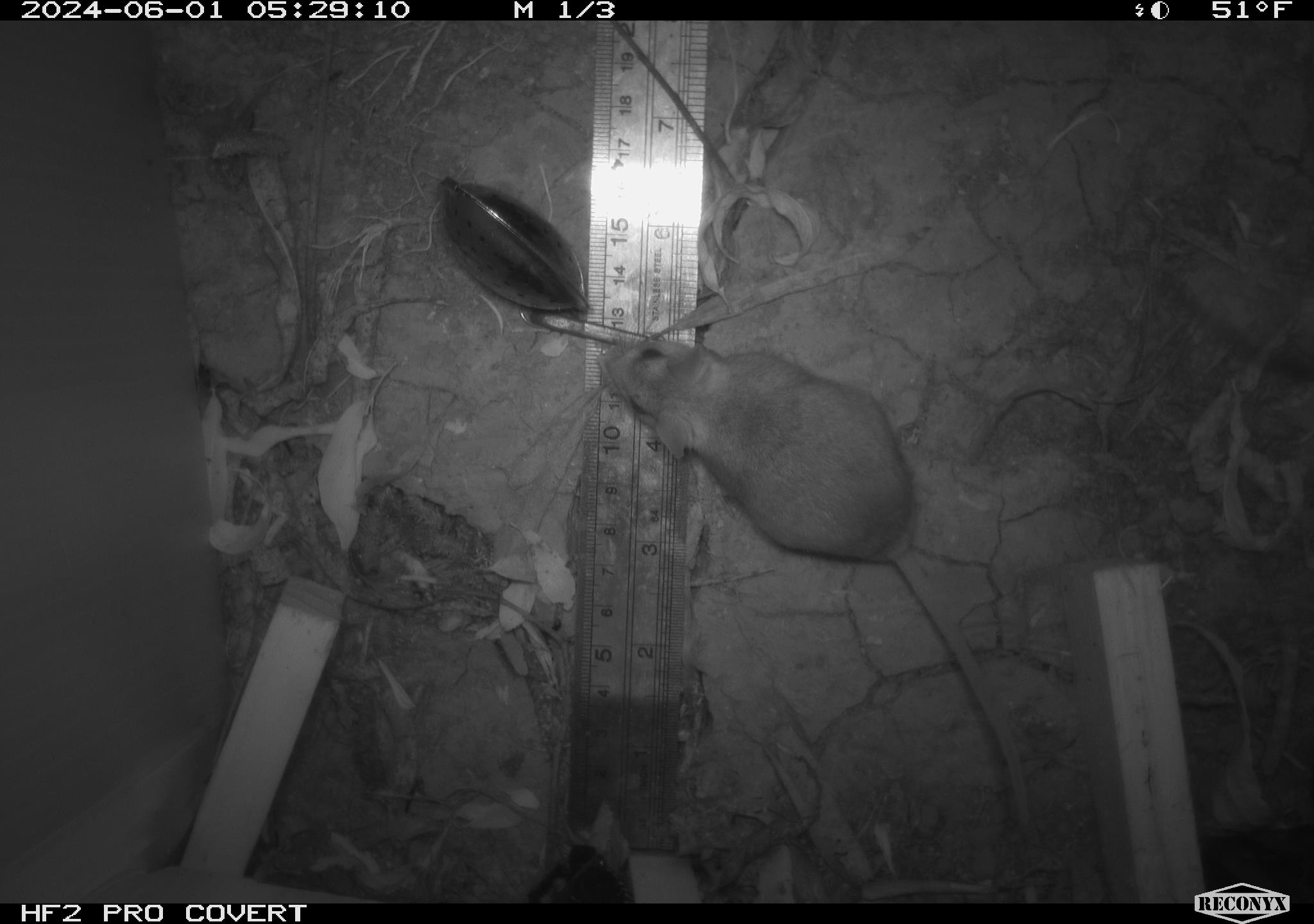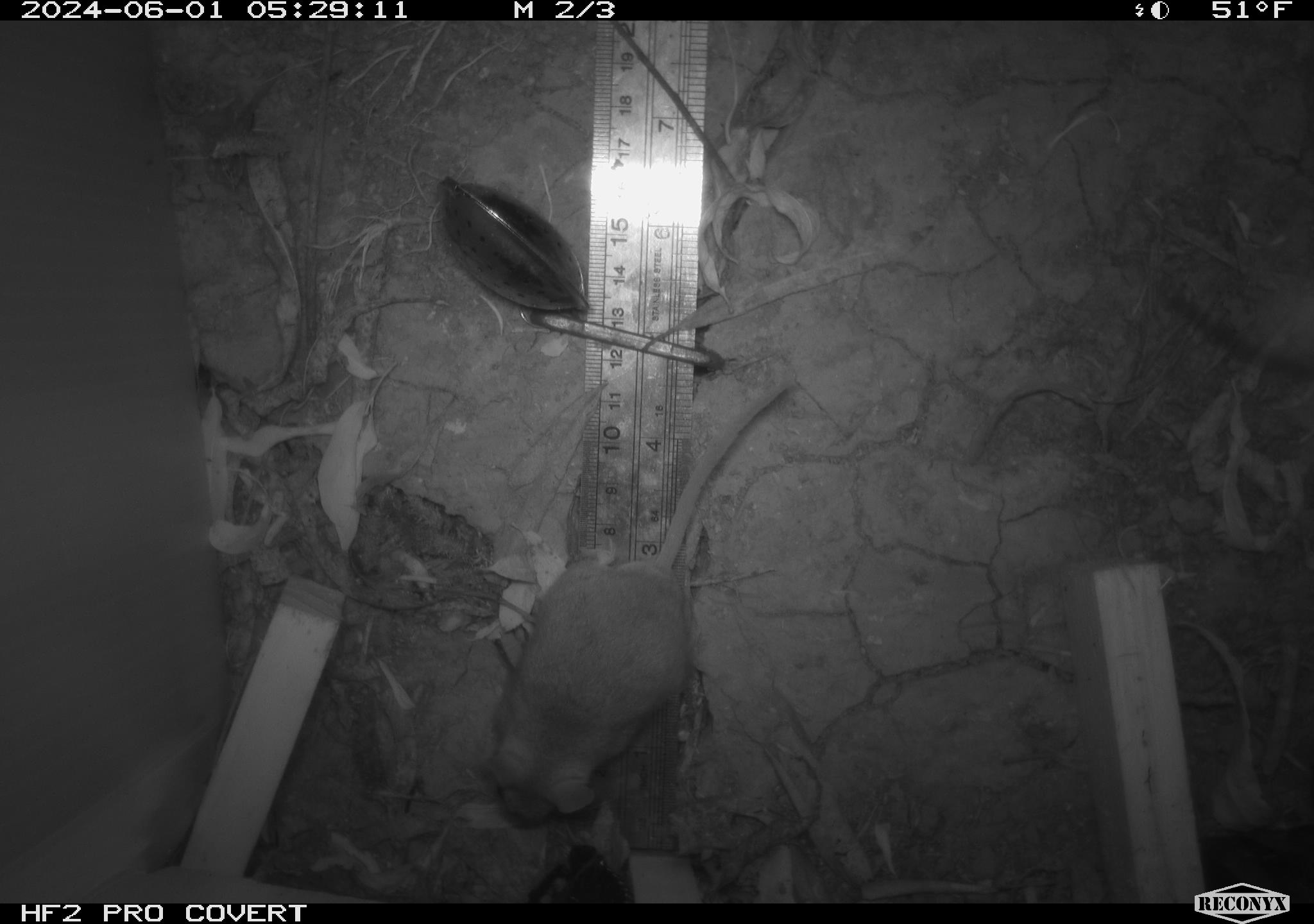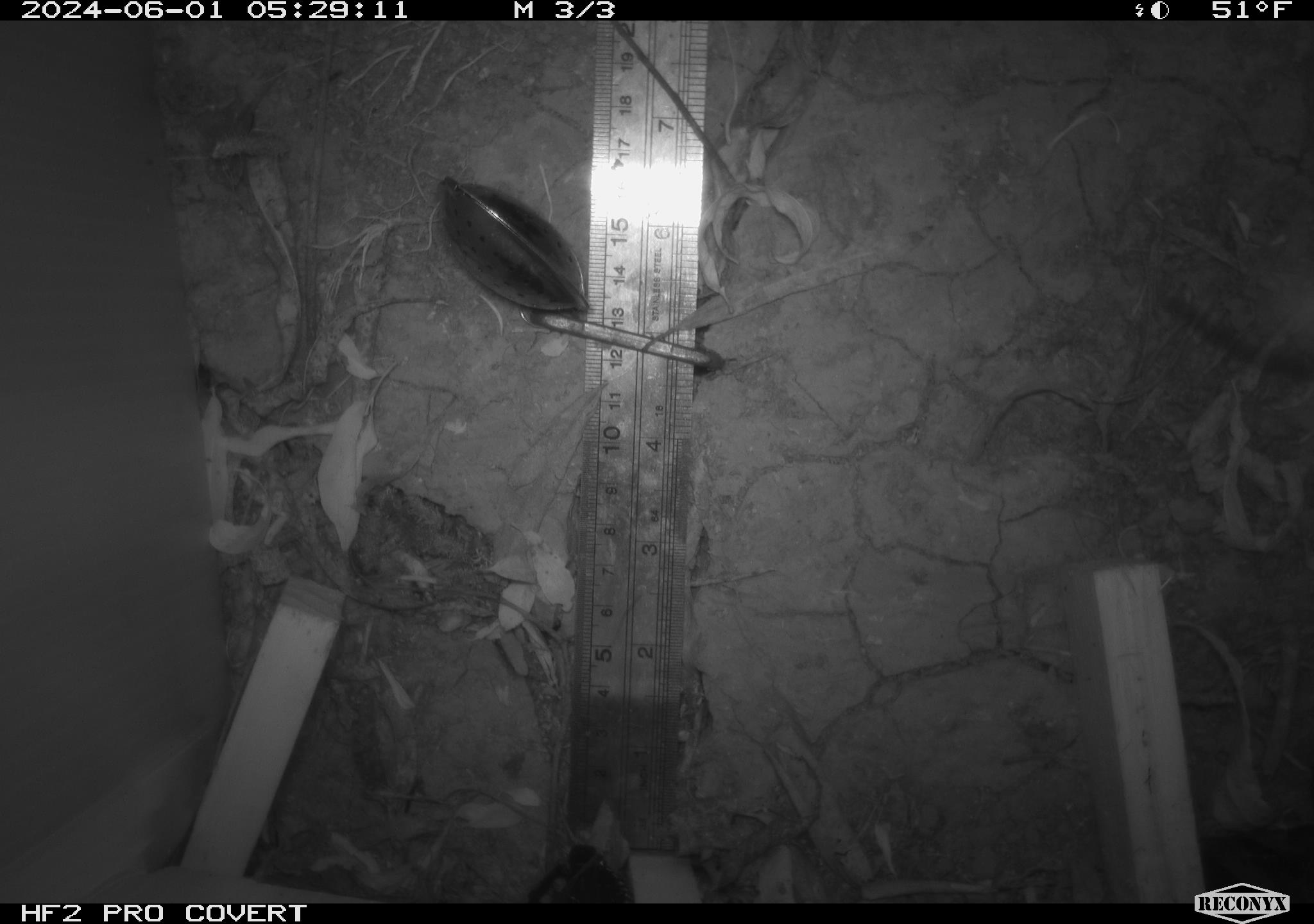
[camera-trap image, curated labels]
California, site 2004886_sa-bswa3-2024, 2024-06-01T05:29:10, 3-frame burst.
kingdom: Animalia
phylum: Chordata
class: Mammalia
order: Rodentia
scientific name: Rodentia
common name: mouse species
Mouse species (Rodentia).